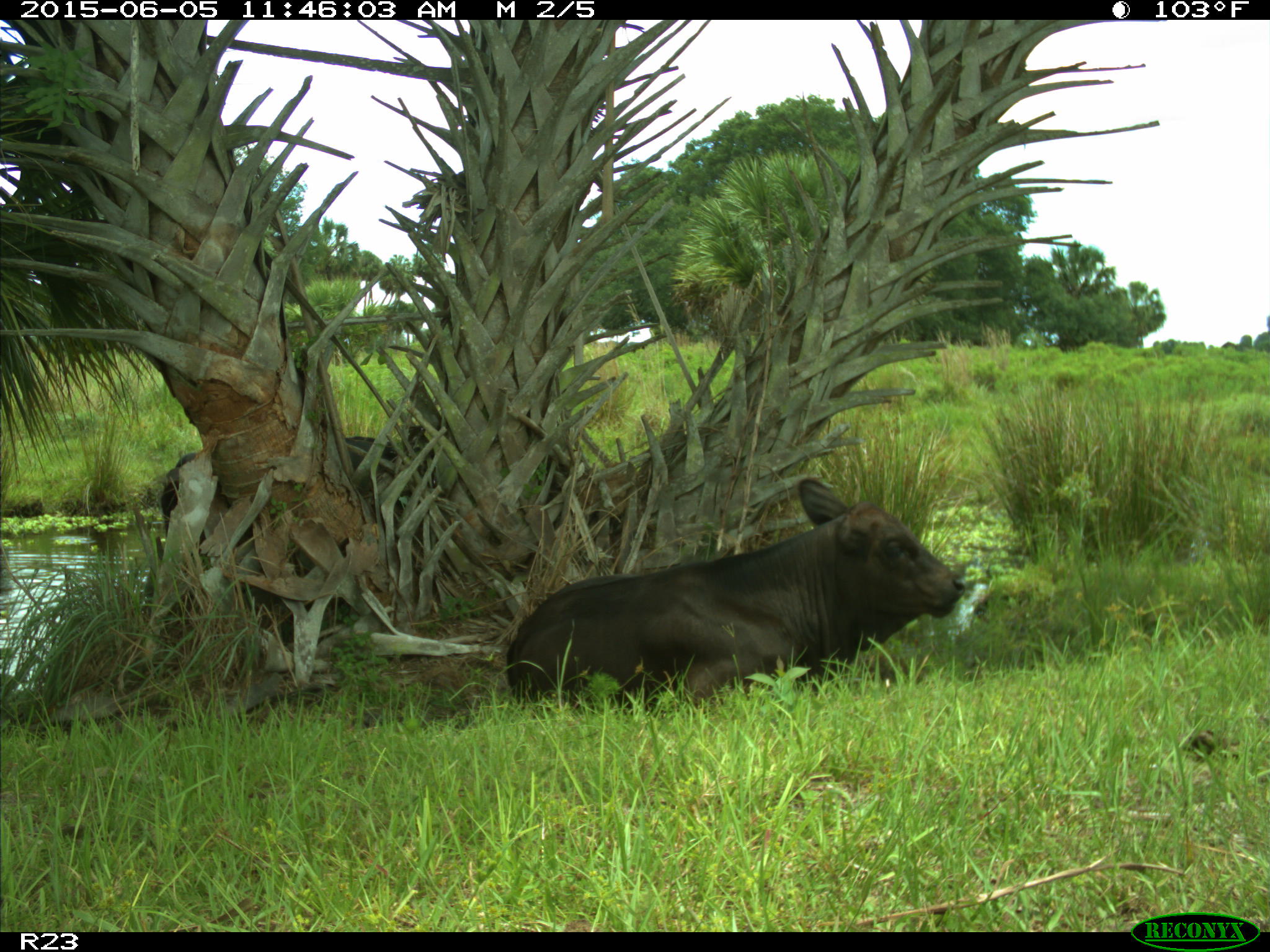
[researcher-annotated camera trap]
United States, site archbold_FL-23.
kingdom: Animalia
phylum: Chordata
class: Mammalia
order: Artiodactyla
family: Bovidae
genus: Bos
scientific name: Bos taurus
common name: domestic cow